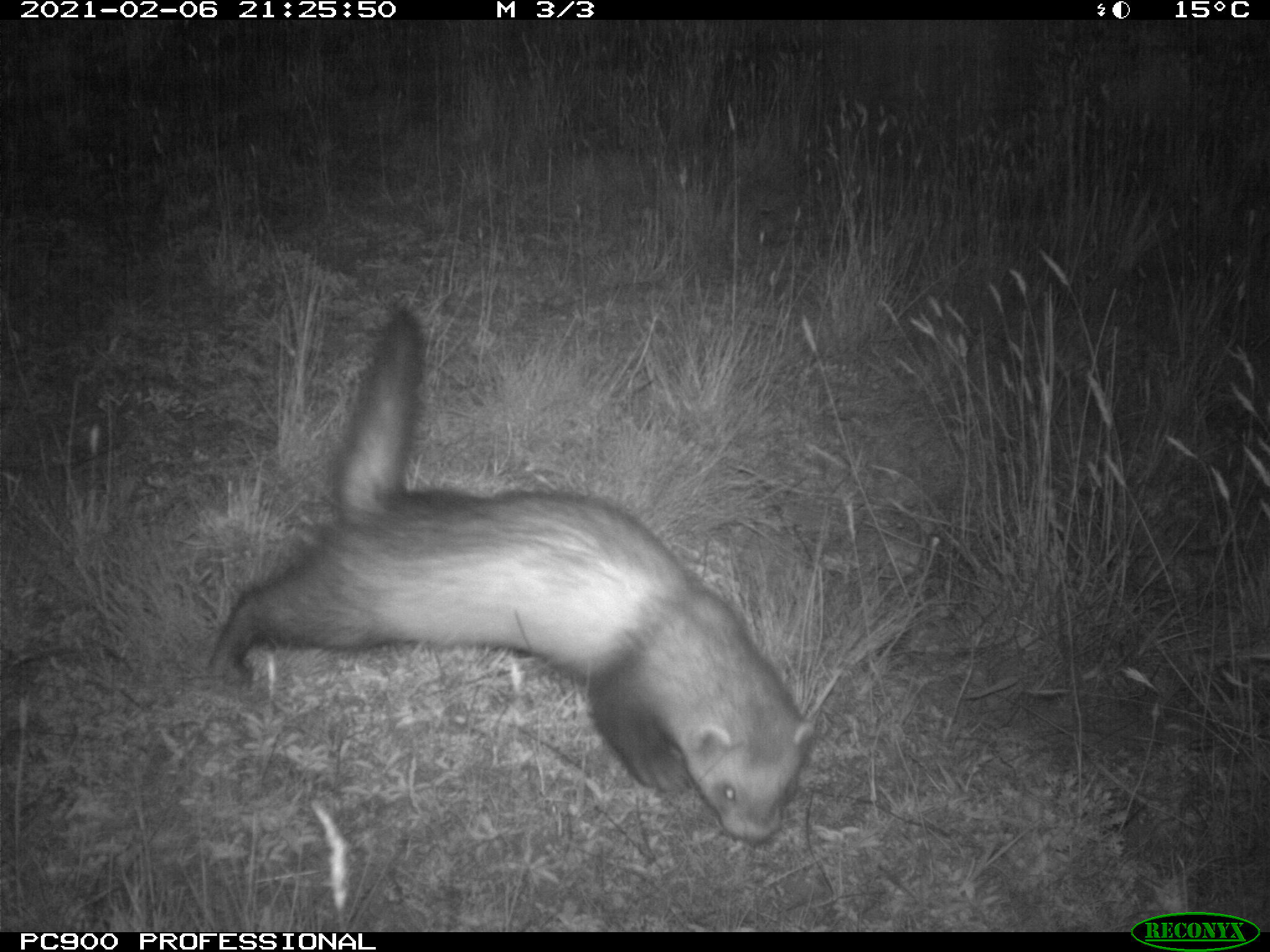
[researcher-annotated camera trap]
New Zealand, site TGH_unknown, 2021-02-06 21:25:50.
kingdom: Animalia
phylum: Chordata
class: Mammalia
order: Carnivora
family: Mustelidae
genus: Mustela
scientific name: Mustela furo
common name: ferret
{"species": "ferret (Mustela furo)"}